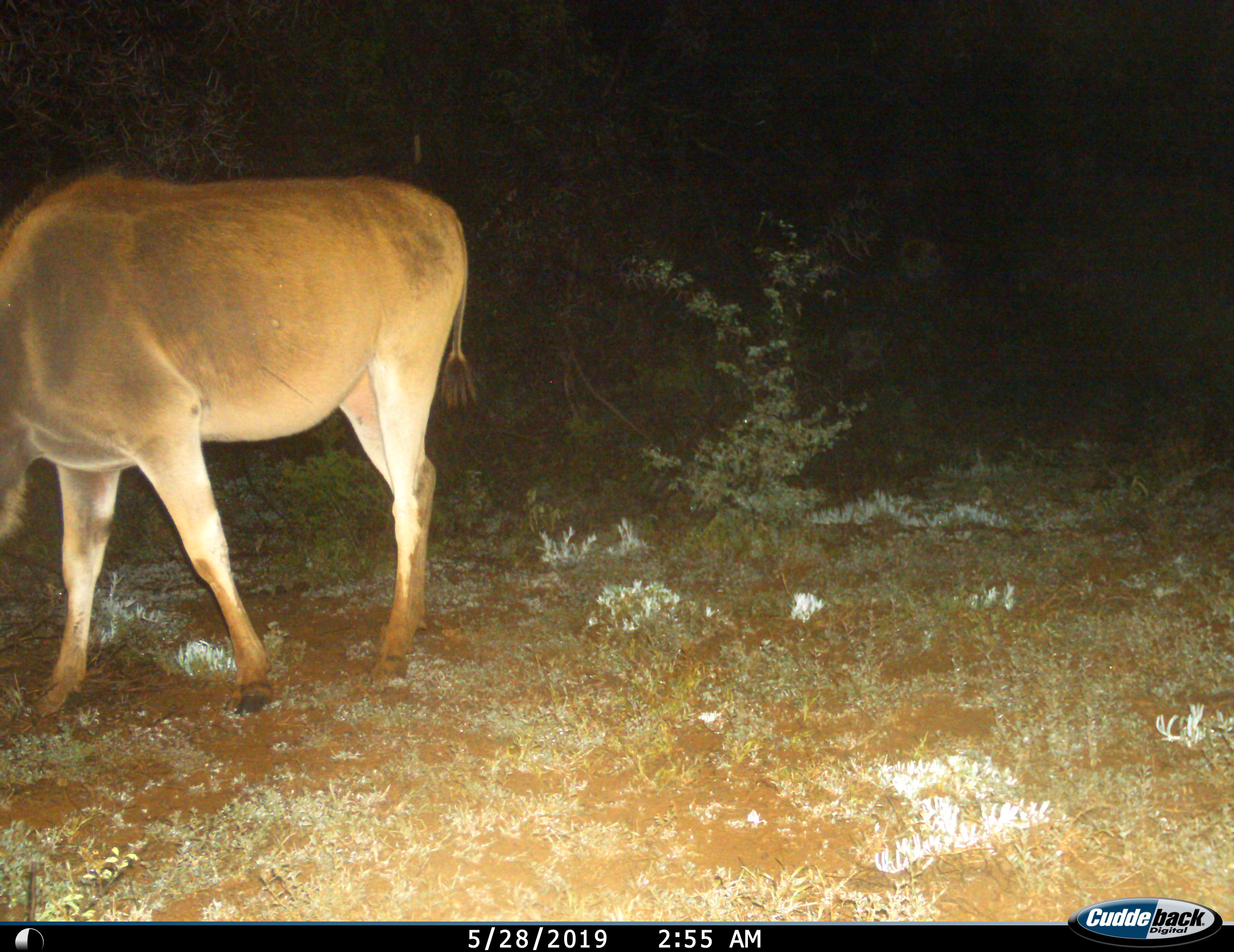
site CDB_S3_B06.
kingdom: Animalia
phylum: Chordata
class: Mammalia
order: Artiodactyla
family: Bovidae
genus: Tragelaphus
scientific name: Tragelaphus oryx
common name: eland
Eland (Tragelaphus oryx), count 1. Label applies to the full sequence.